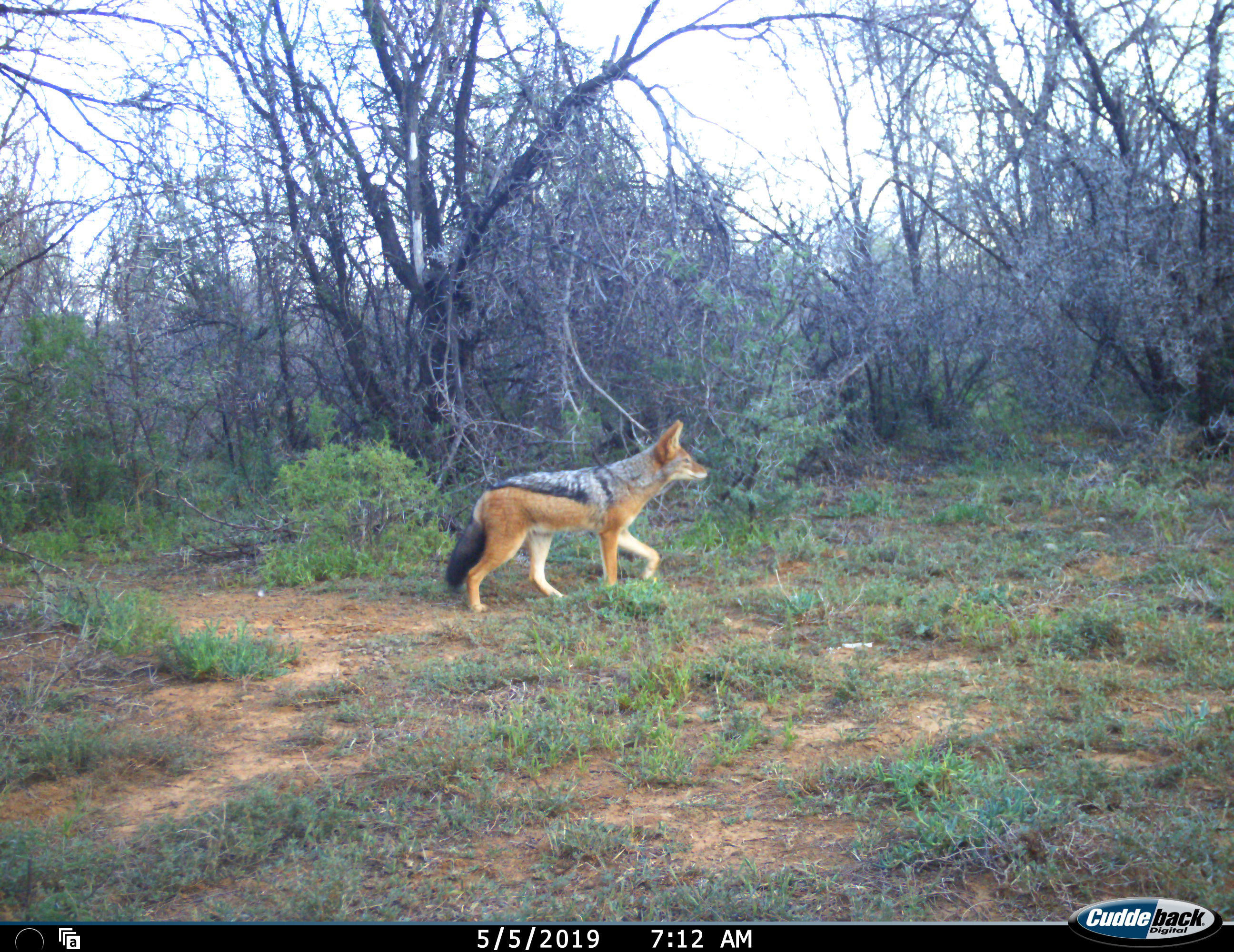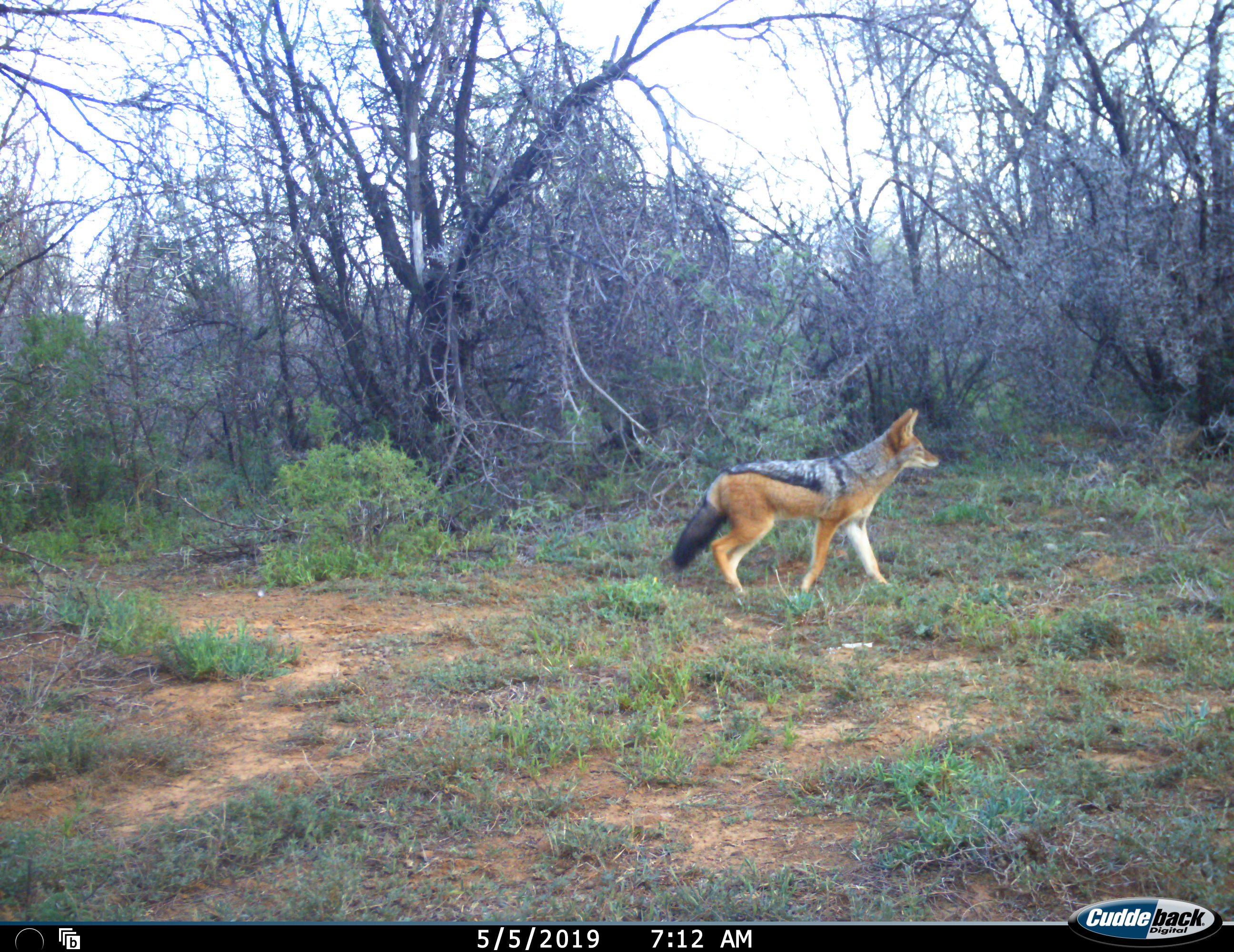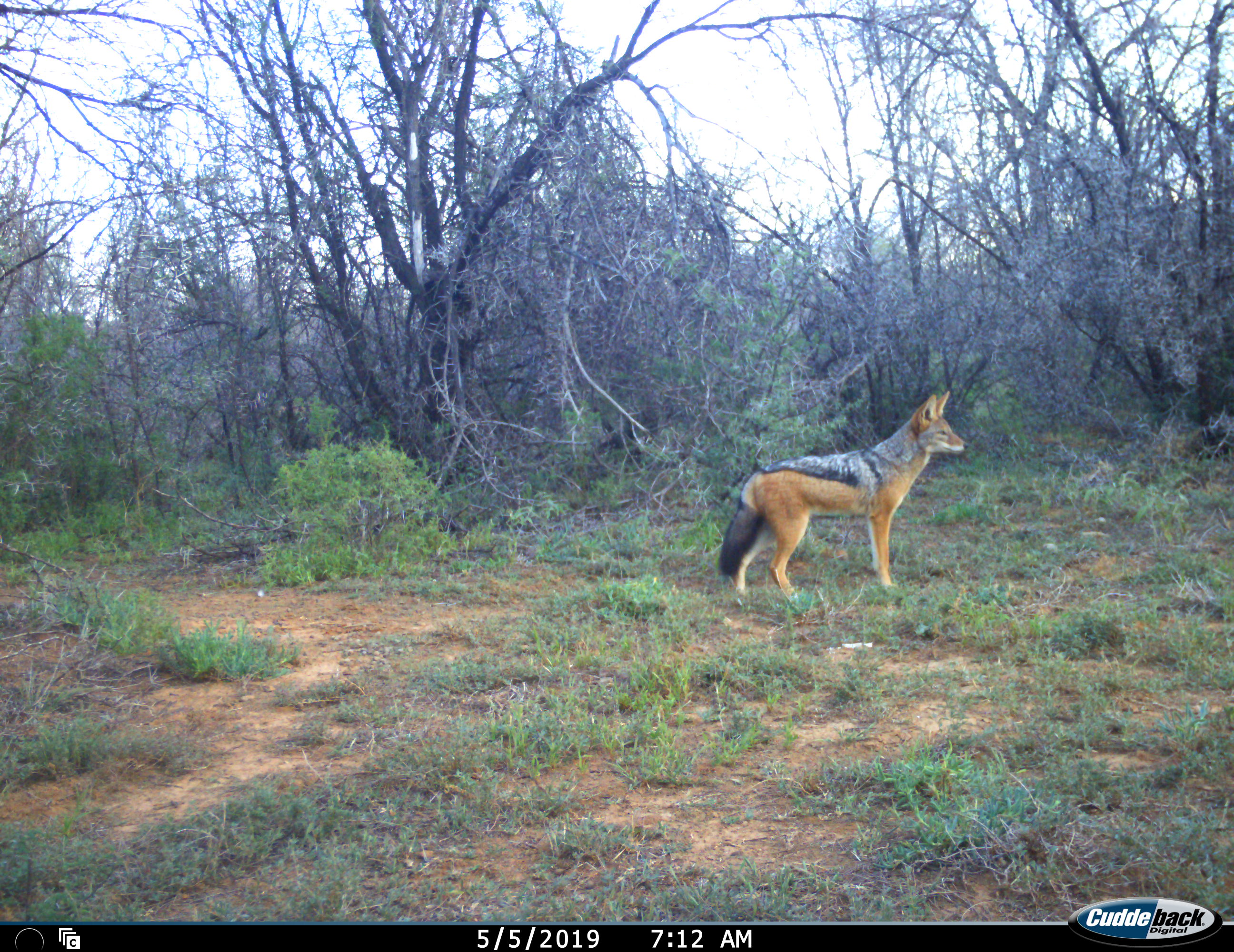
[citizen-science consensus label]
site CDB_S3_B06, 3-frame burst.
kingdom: Animalia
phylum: Chordata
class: Mammalia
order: Carnivora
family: Canidae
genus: Lupulella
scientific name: Lupulella mesomelas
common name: black-backed jackal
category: jackalblackbacked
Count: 1.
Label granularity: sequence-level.